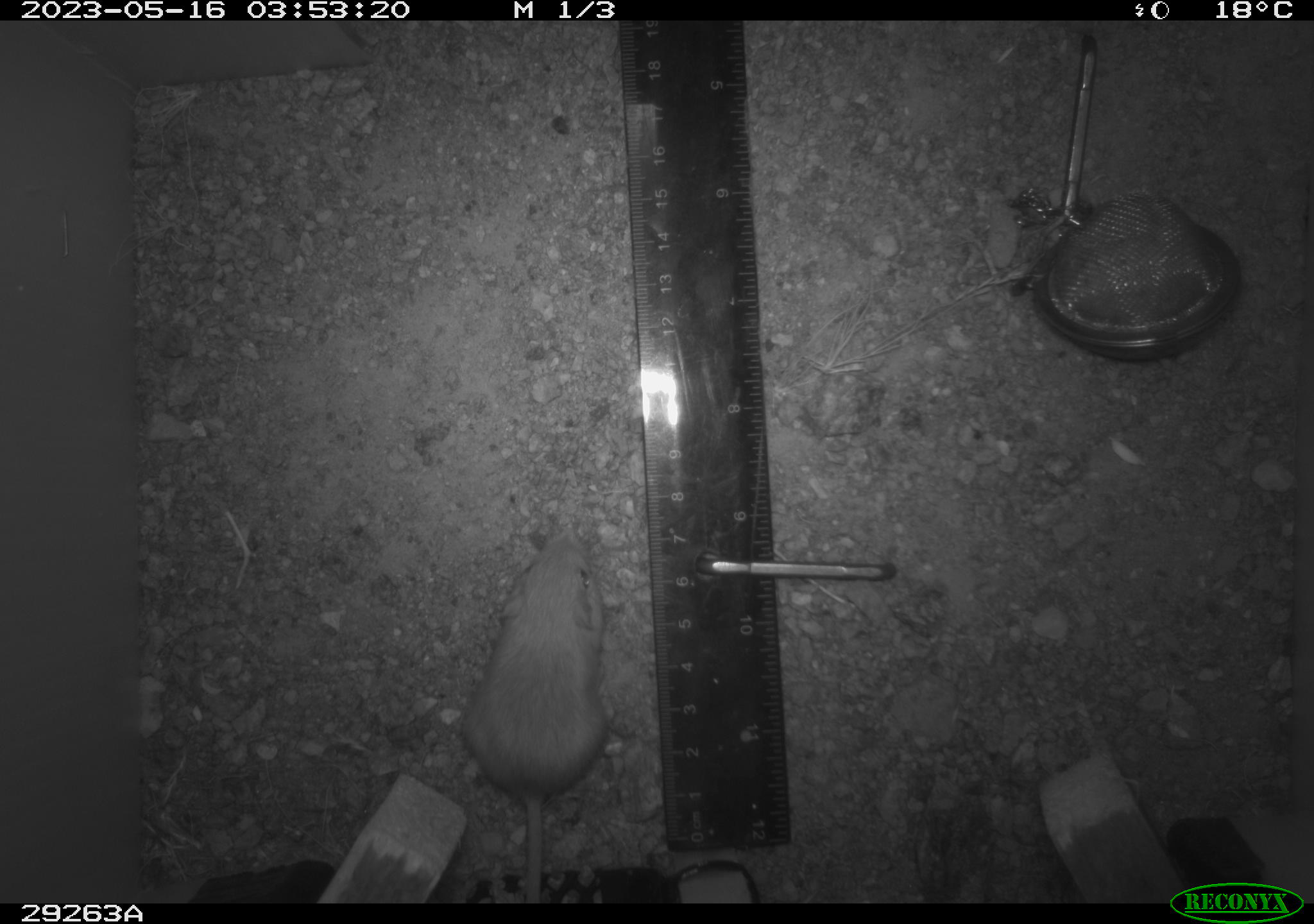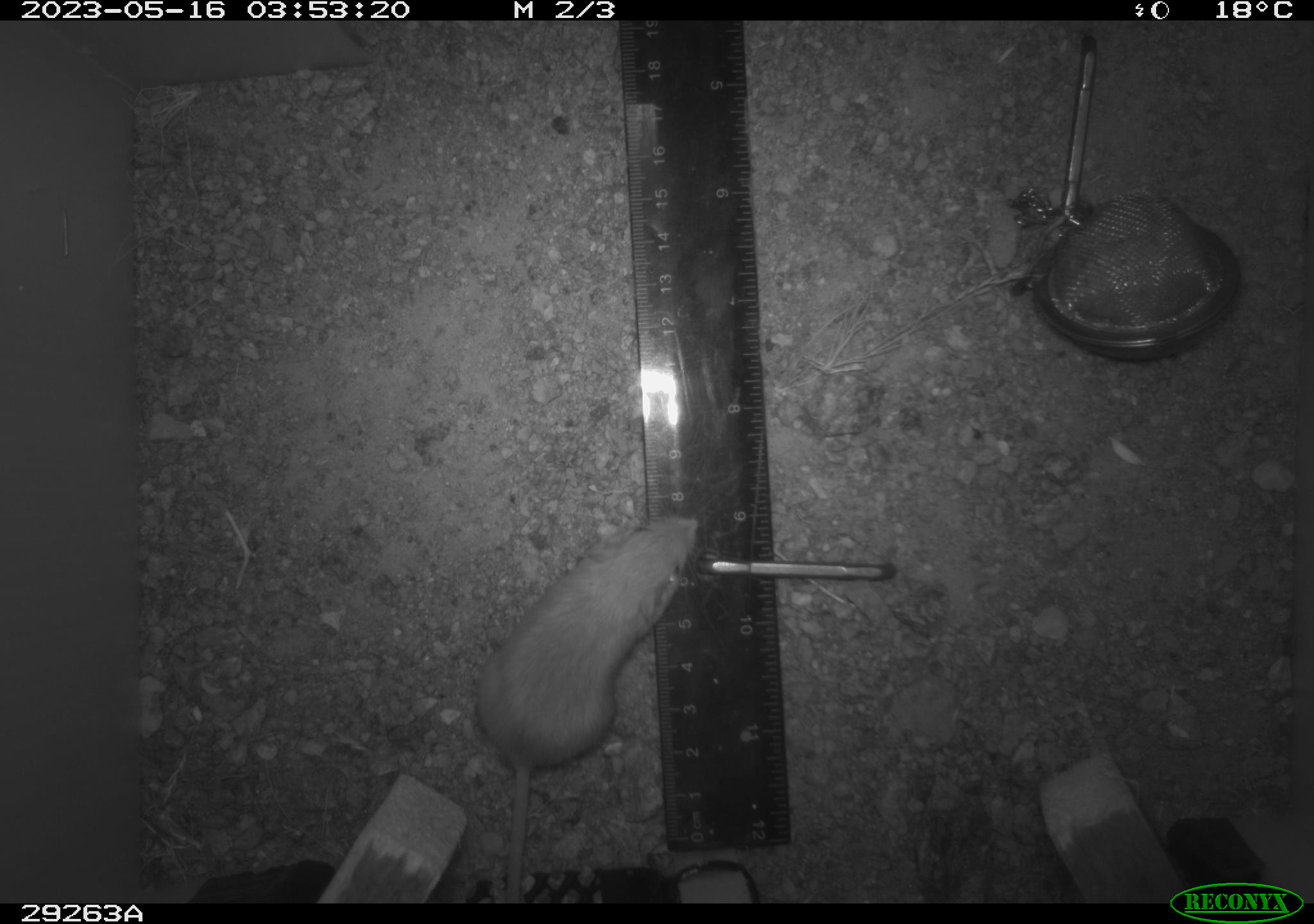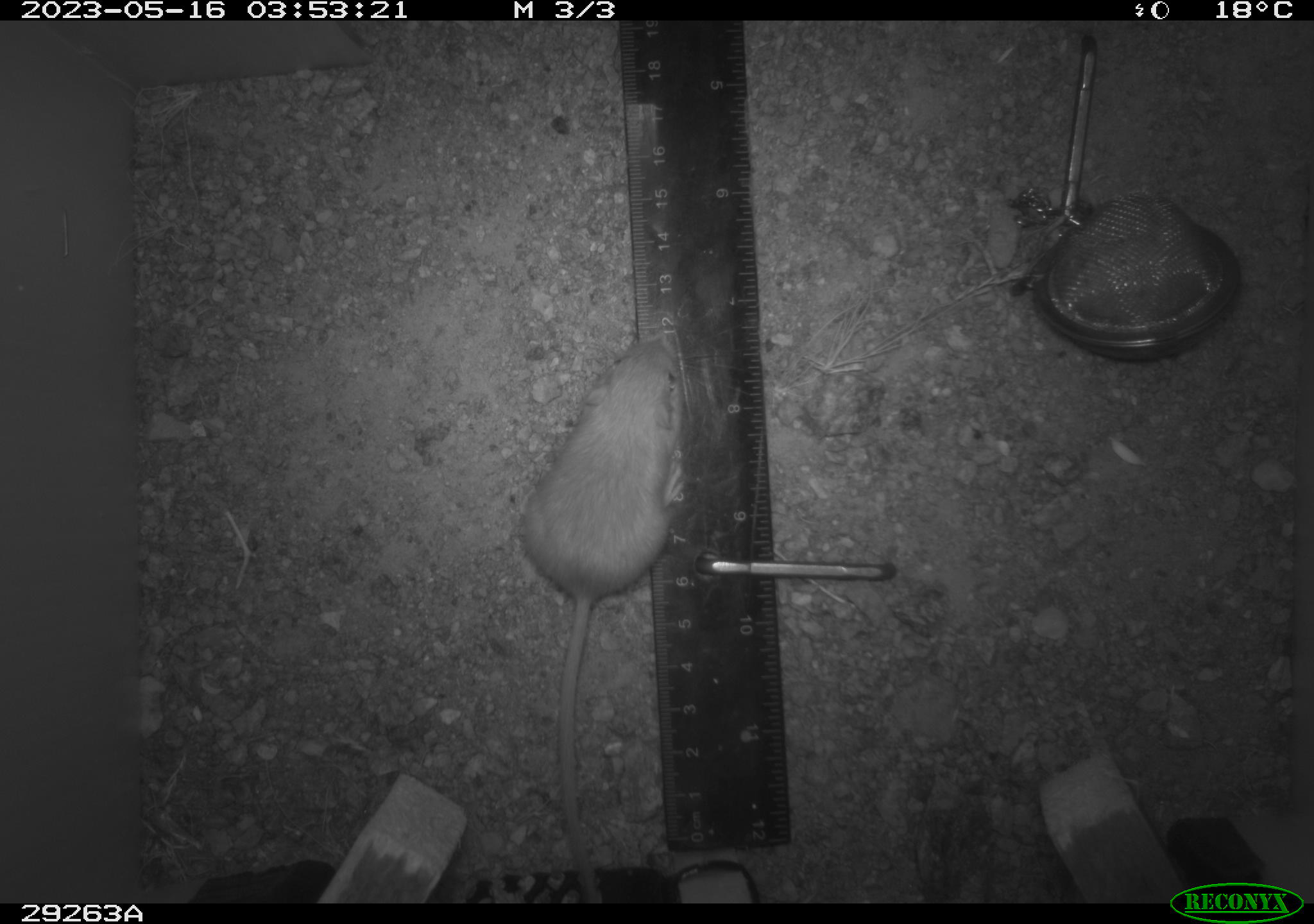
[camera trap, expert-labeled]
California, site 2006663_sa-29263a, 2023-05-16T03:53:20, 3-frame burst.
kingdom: Animalia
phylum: Chordata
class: Mammalia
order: Rodentia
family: Heteromyidae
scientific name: Heteromyidae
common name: kangaroo rats and pocket mice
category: heteromyidae family